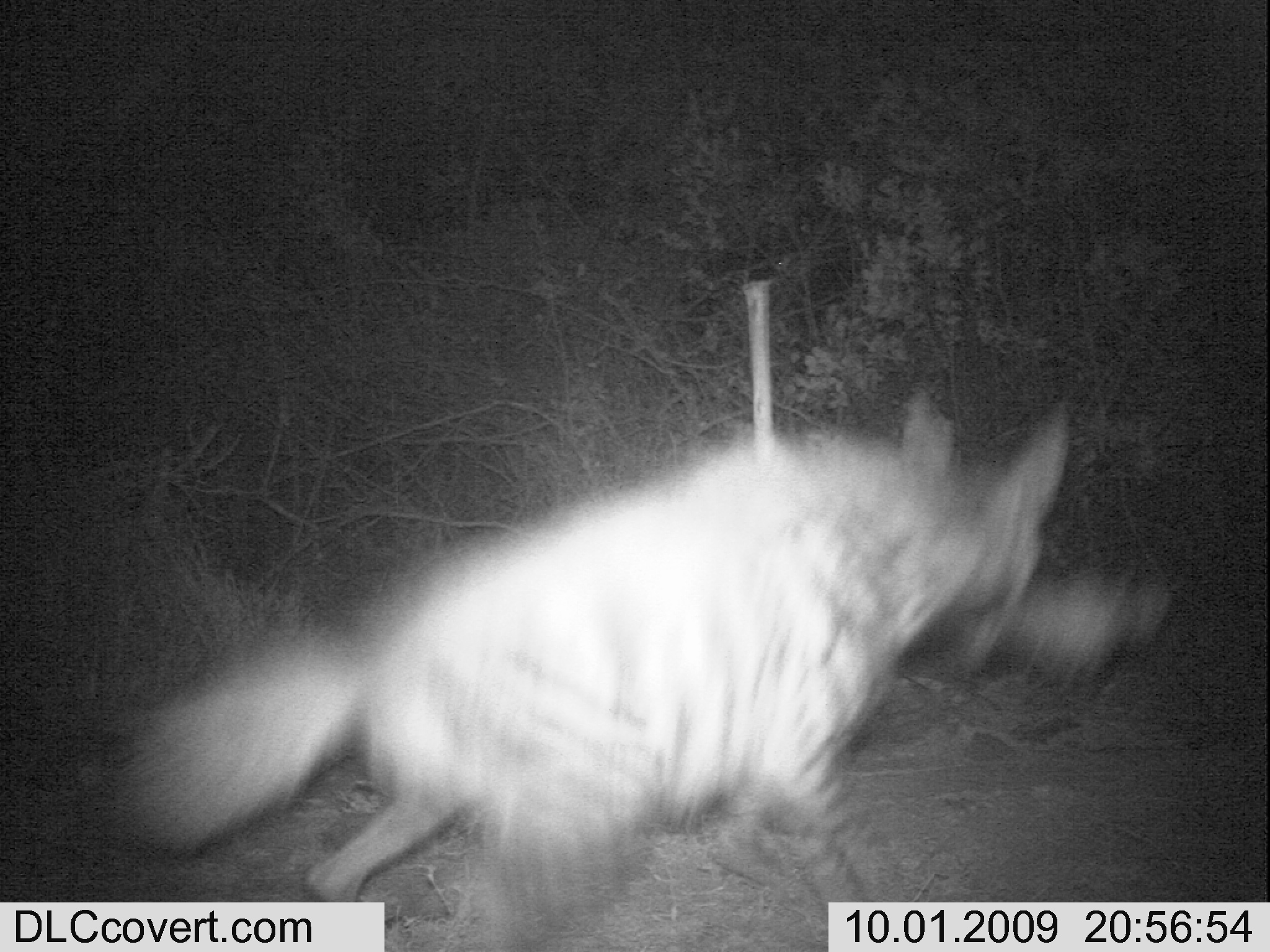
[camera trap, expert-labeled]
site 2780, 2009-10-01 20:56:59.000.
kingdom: Animalia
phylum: Chordata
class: Mammalia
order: Carnivora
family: Hyaenidae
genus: Hyaena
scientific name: Hyaena hyaena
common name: striped hyena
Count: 1.